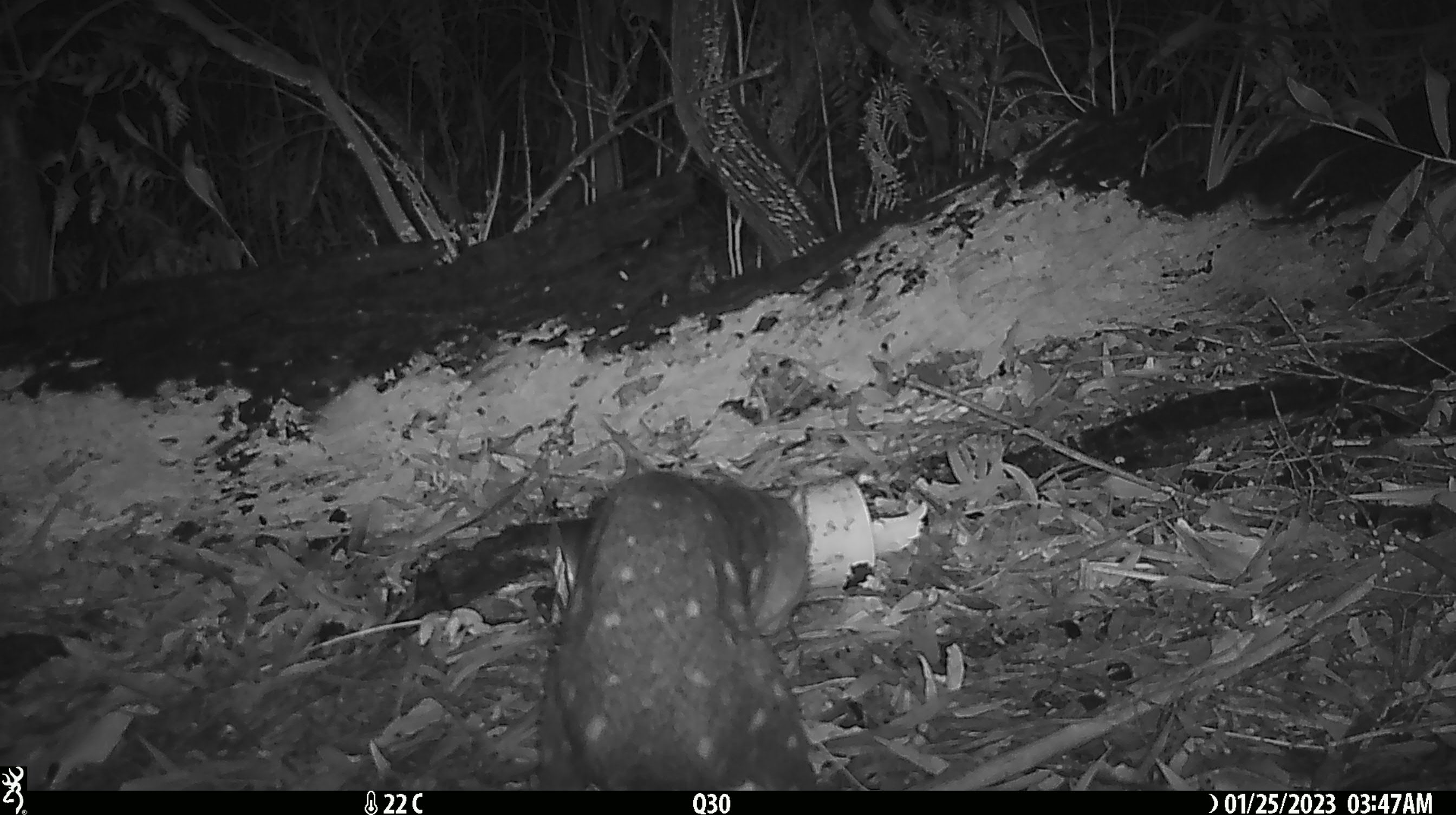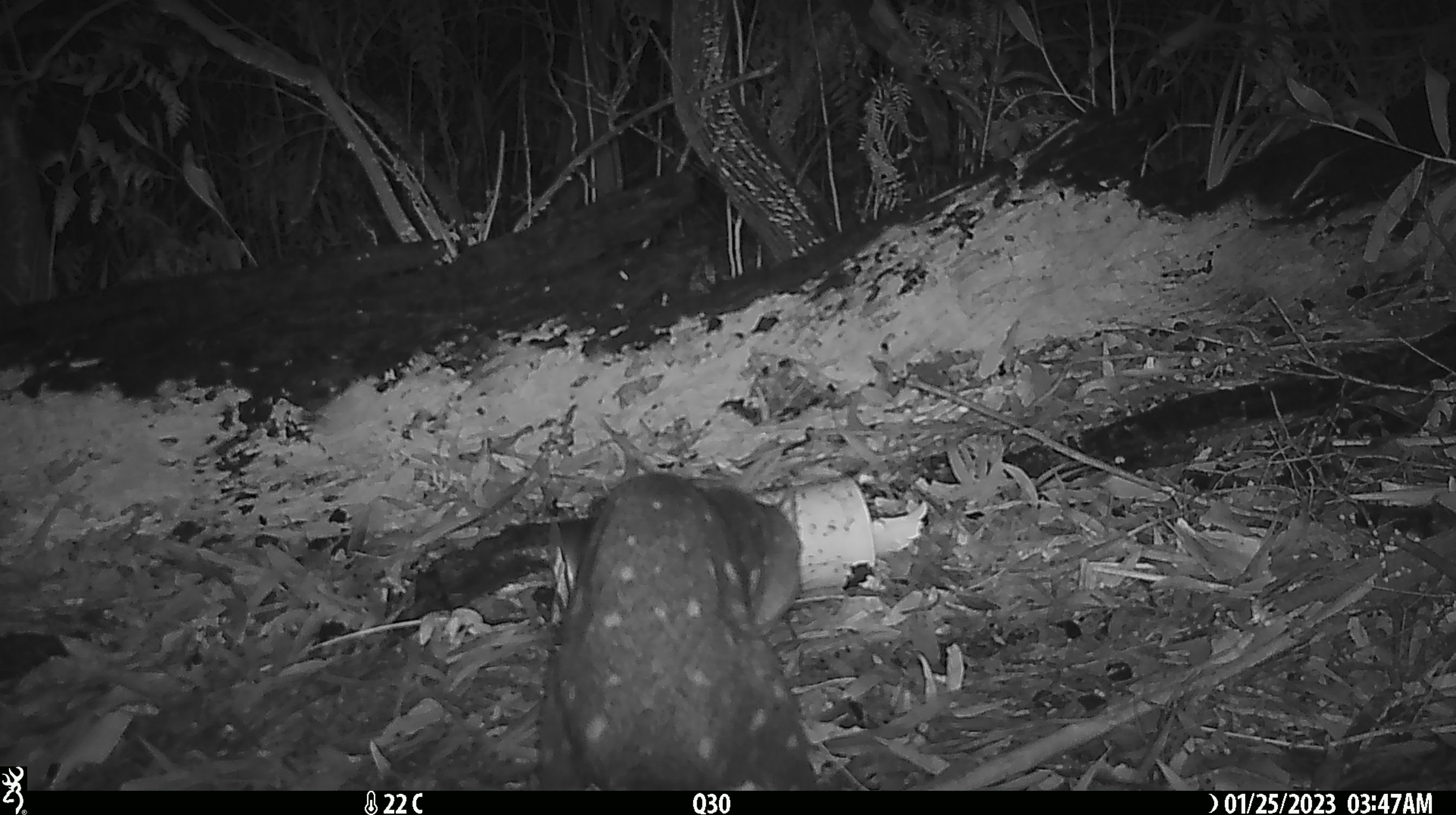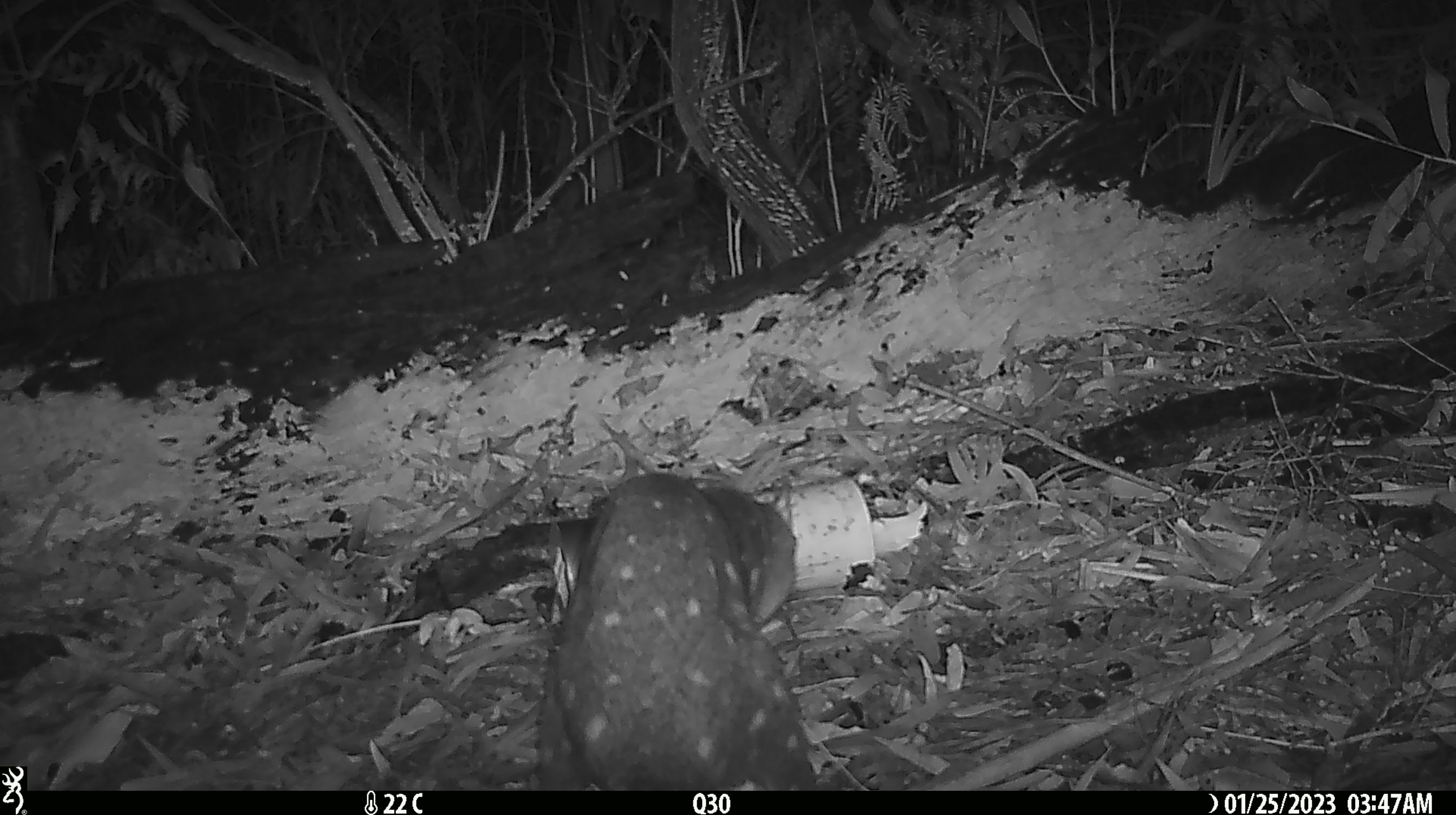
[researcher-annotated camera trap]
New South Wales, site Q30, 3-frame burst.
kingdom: Animalia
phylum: Chordata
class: Mammalia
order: Dasyuromorphia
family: Dasyuridae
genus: Dasyurus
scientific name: Dasyurus maculatus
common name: spotted-tailed quoll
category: quoll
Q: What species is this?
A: Quoll (spotted-tailed quoll) (Dasyurus maculatus).